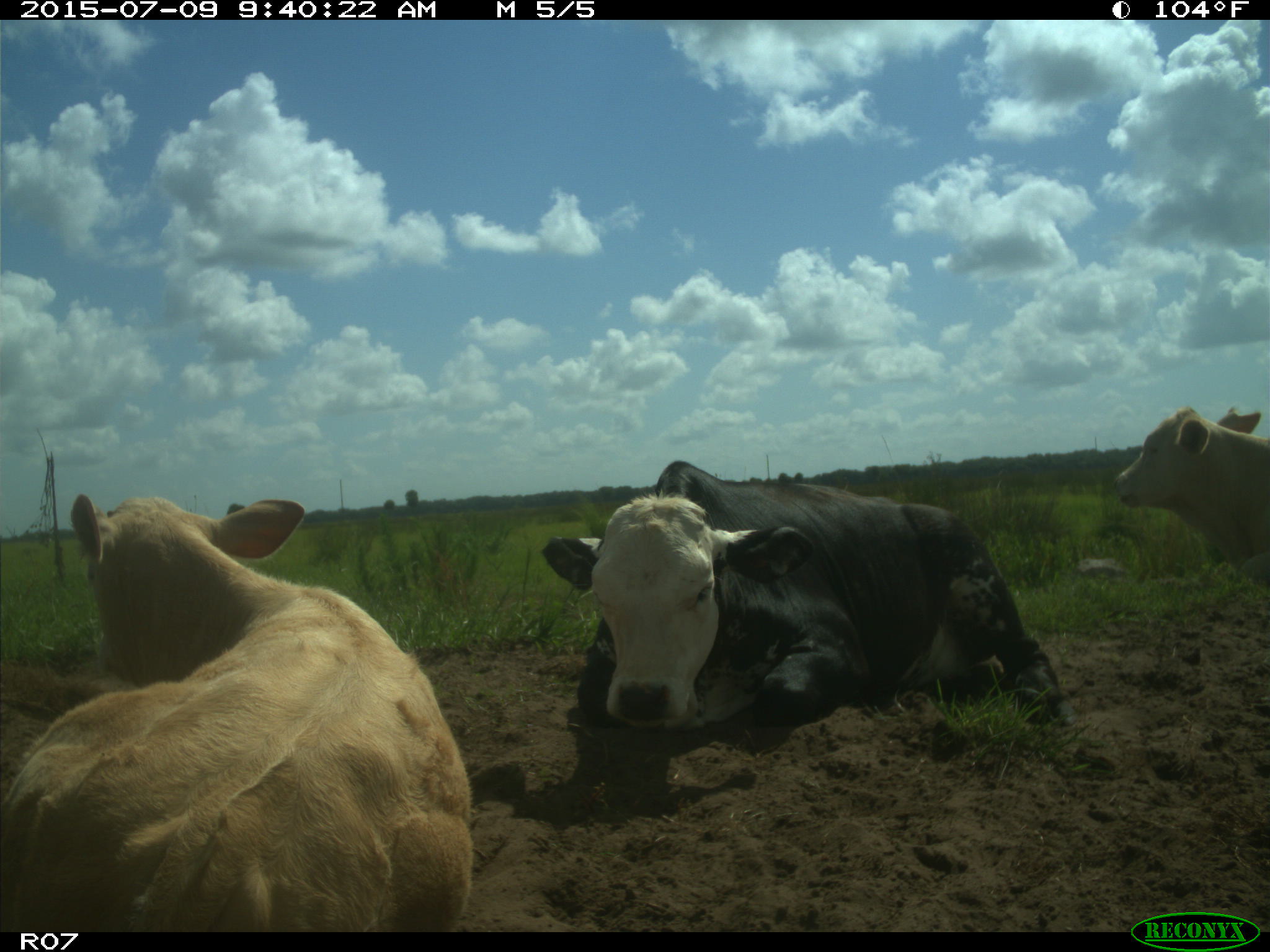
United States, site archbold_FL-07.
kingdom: Animalia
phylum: Chordata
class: Mammalia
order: Artiodactyla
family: Bovidae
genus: Bos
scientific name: Bos taurus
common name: domestic cow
Bos taurus (domestic cow).